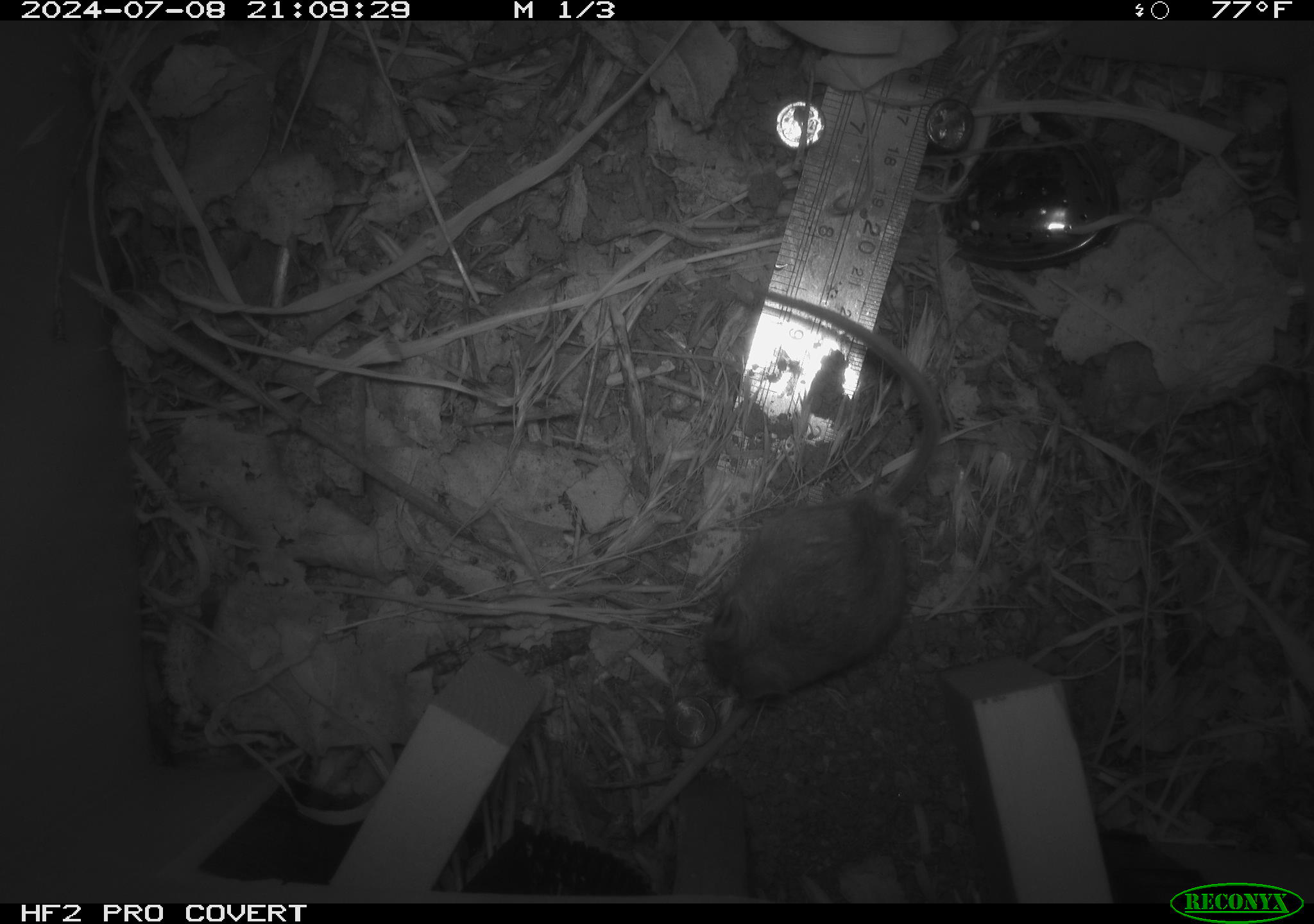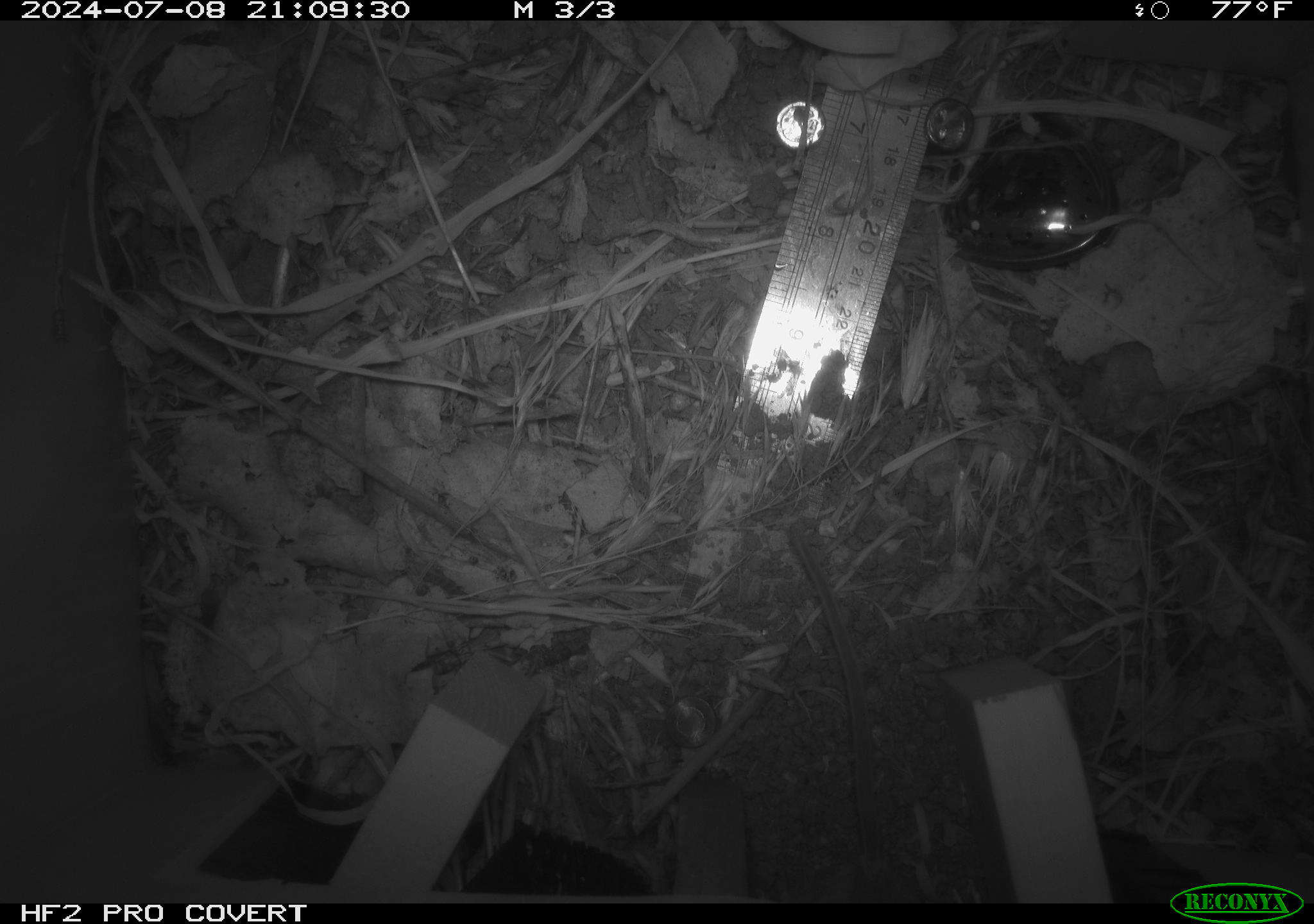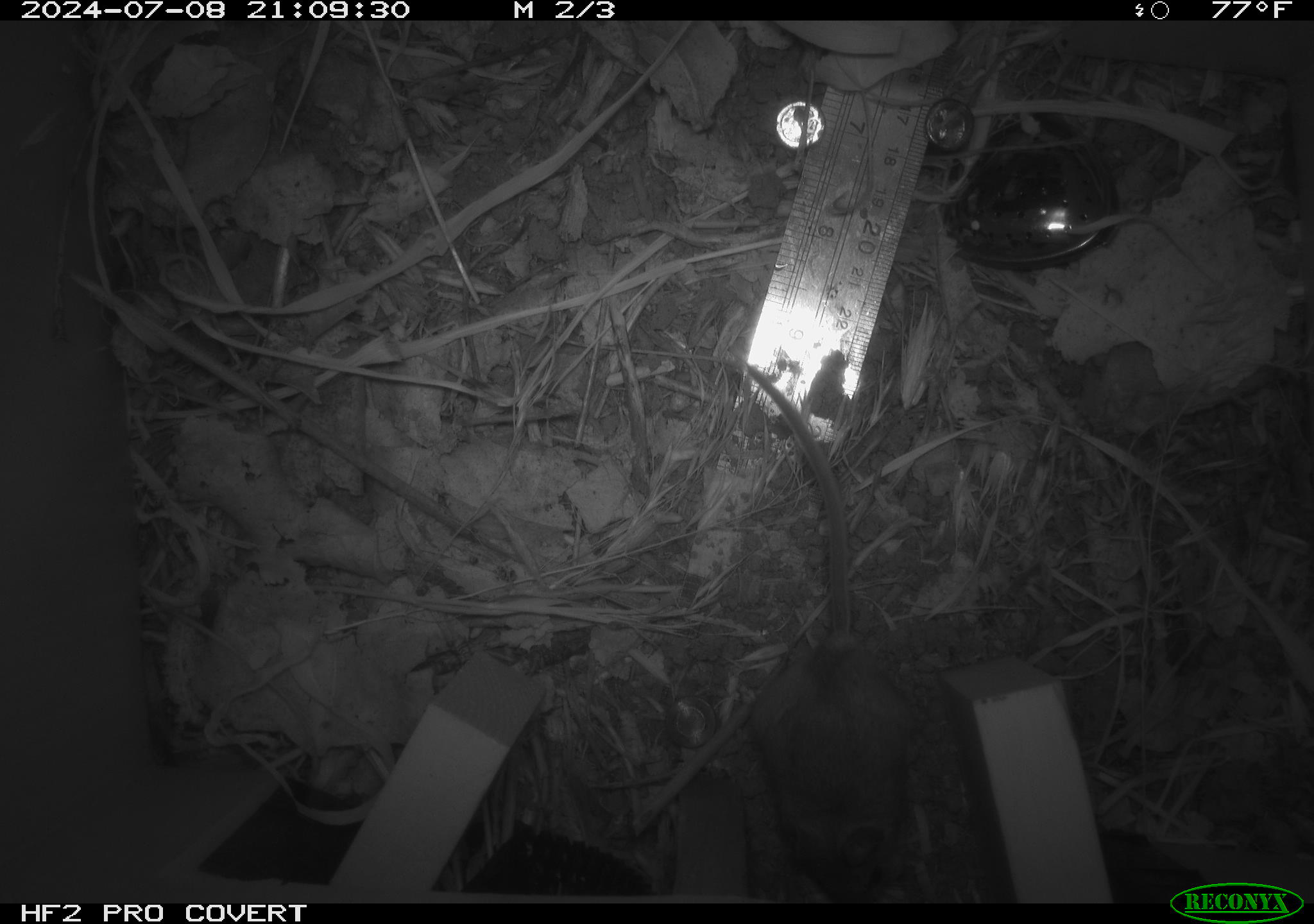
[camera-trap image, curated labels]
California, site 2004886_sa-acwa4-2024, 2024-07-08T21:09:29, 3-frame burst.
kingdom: Animalia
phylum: Chordata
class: Mammalia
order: Rodentia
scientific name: Rodentia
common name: mouse species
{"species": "mouse species (Rodentia)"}